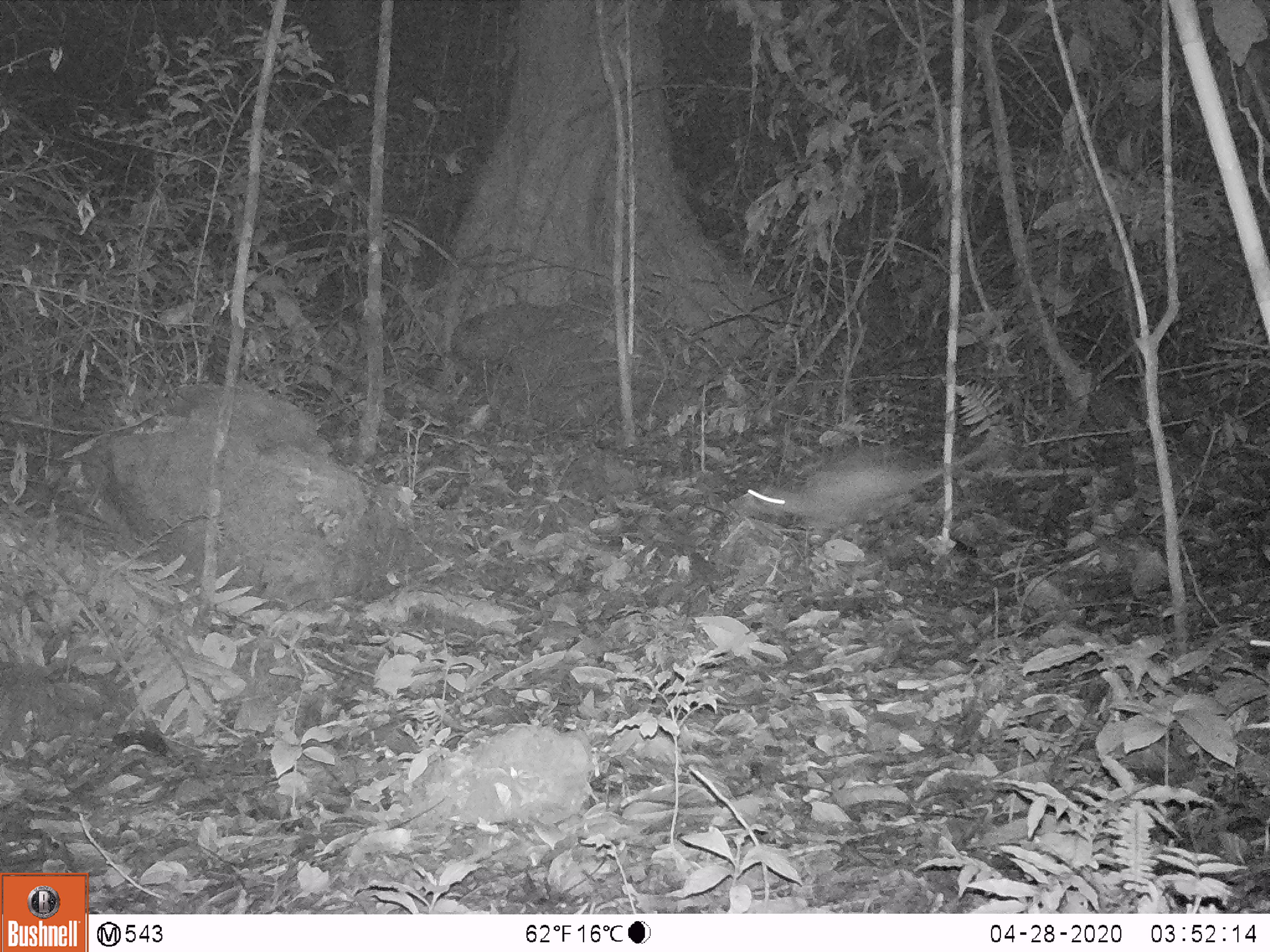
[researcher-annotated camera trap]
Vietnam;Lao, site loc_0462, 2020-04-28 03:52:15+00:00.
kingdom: Animalia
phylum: Chordata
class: Mammalia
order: Rodentia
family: Muridae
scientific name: Muridae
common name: old-world mice and rats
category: unidentified murid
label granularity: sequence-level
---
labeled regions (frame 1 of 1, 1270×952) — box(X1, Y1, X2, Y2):
unidentified murid: box(744, 442, 987, 524)